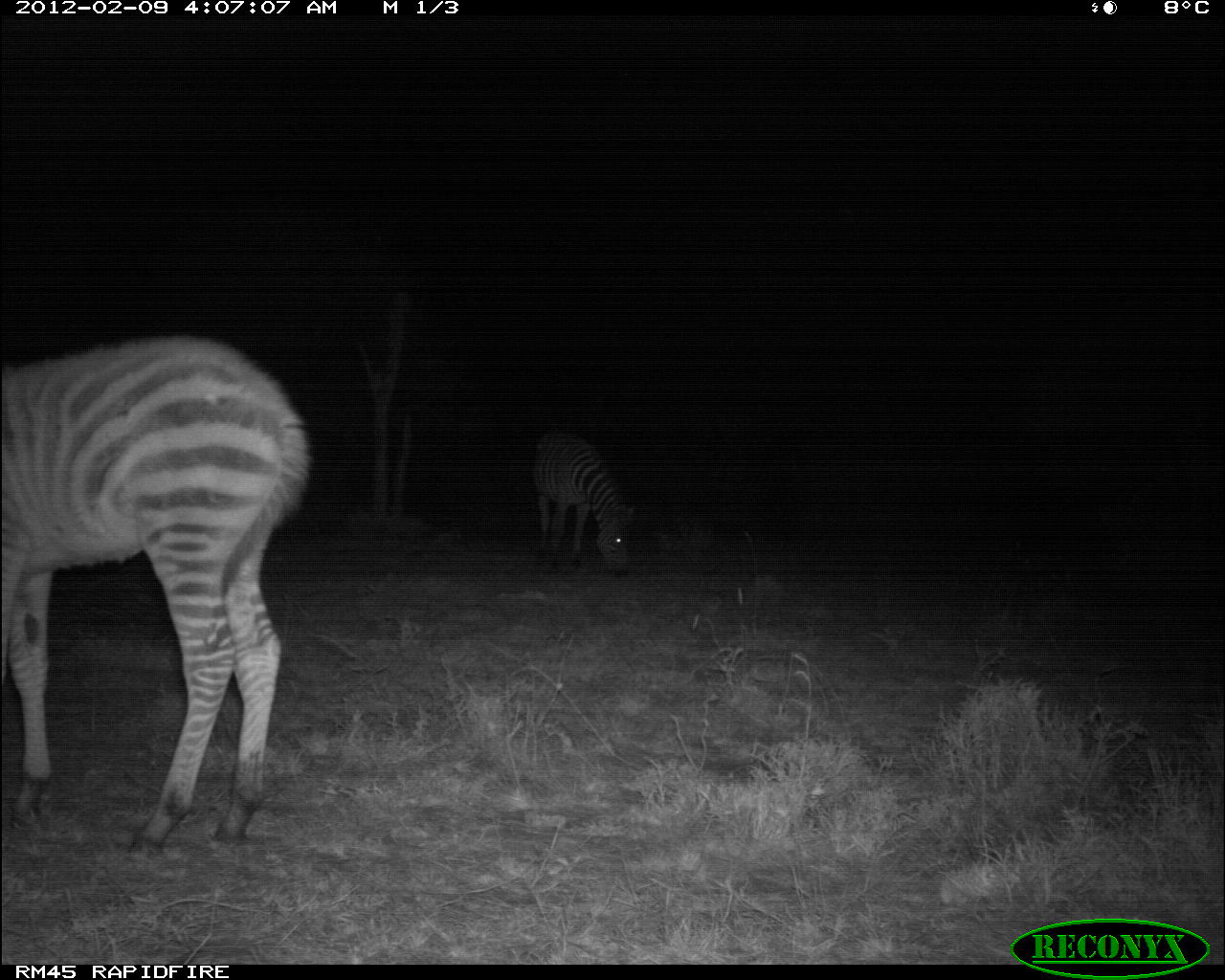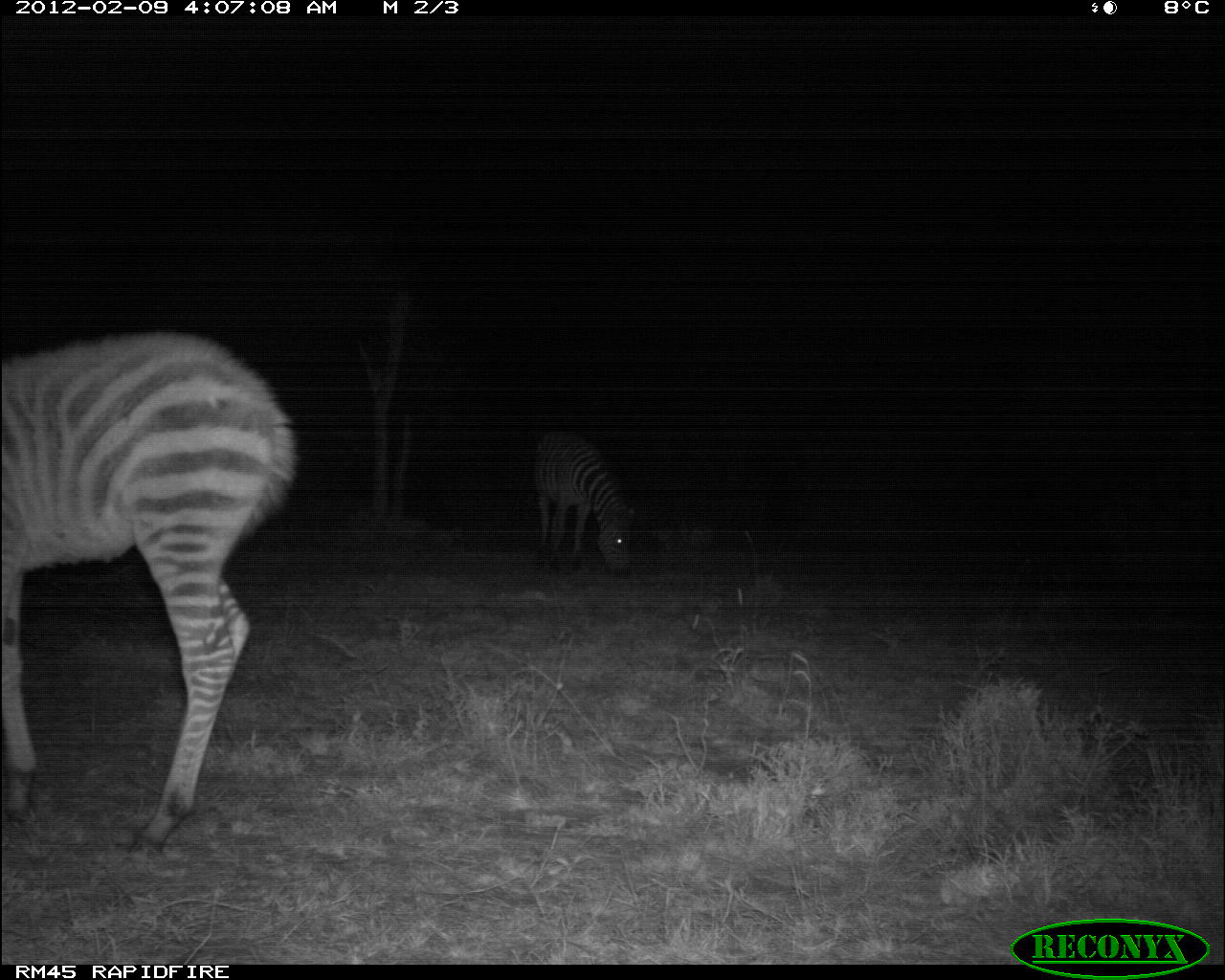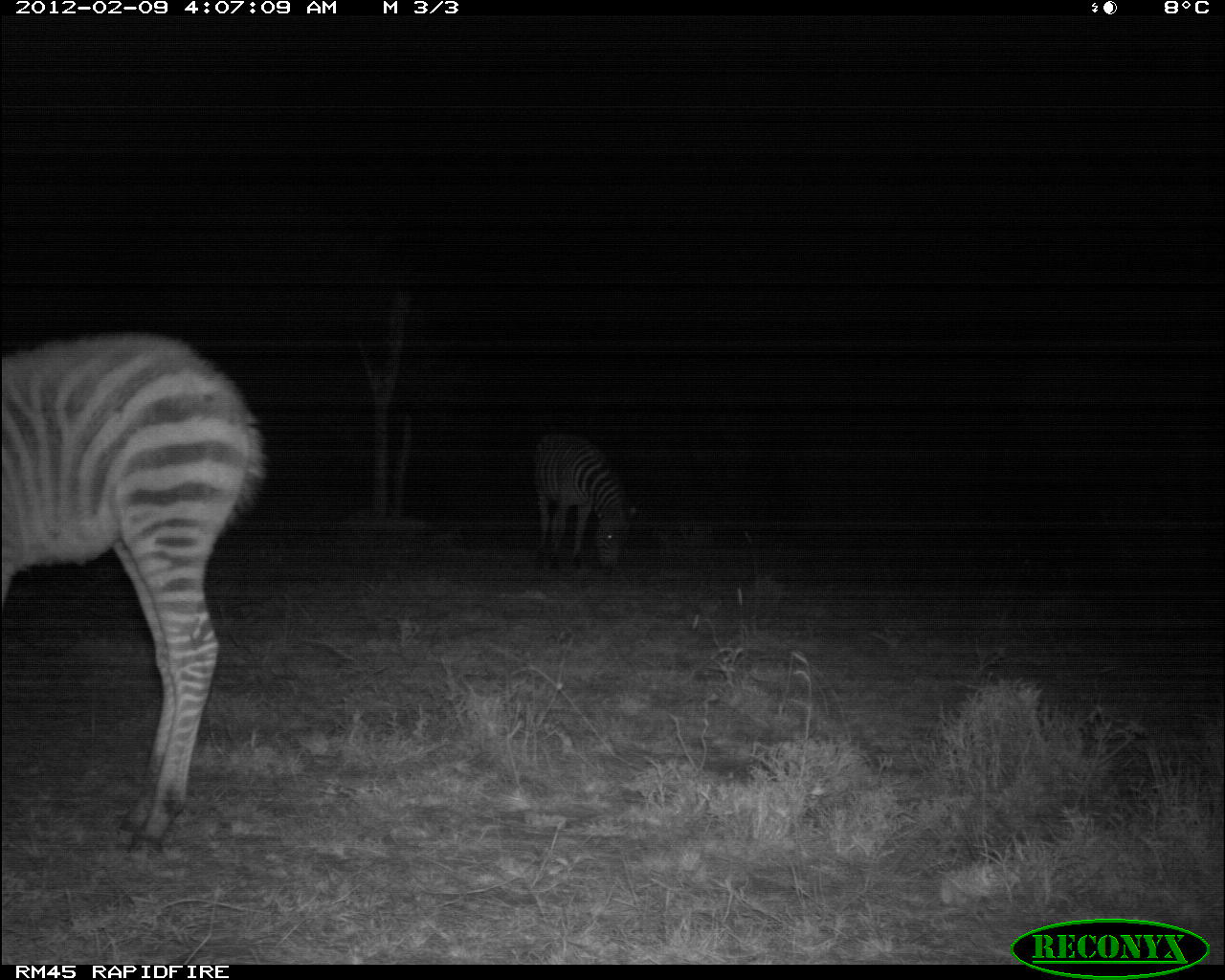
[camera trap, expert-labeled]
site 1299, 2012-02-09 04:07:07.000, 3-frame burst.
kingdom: Animalia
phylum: Chordata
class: Mammalia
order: Perissodactyla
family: Equidae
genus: Equus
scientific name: Equus quagga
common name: plains zebra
Equus quagga (plains zebra), count 2.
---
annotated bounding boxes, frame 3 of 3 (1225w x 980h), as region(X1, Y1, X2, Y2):
equus quagga: region(0, 324, 273, 870); region(530, 431, 637, 577)